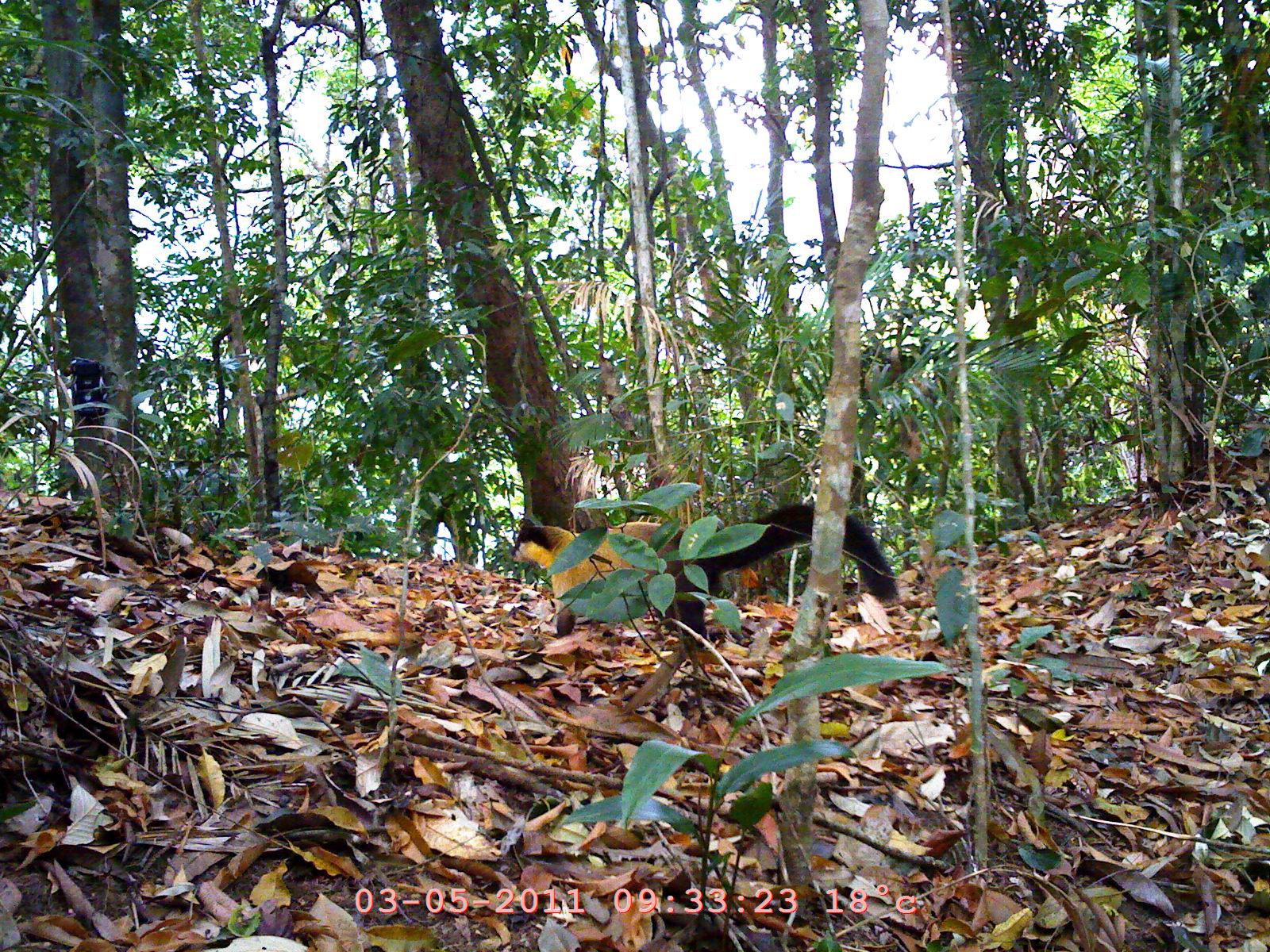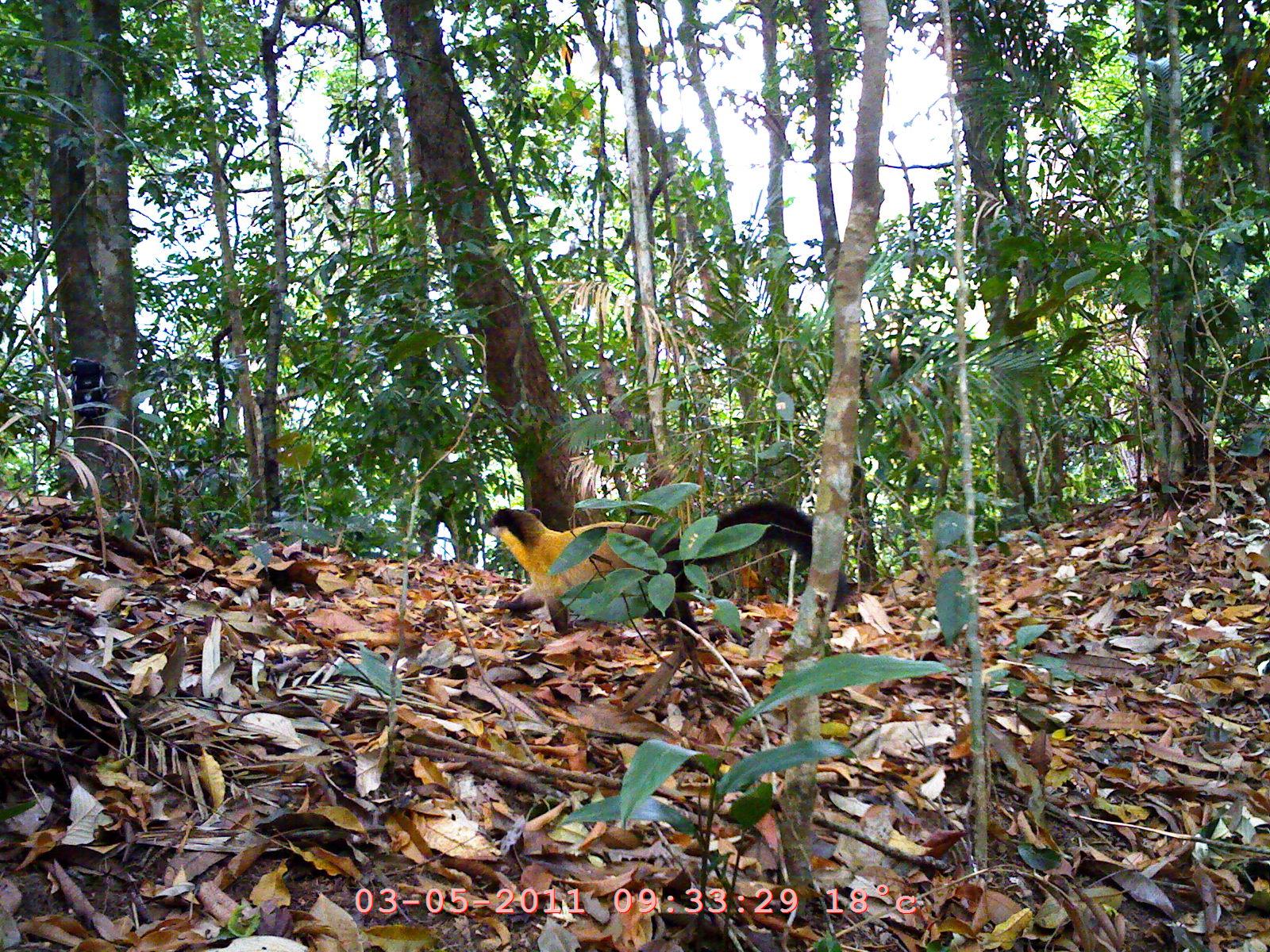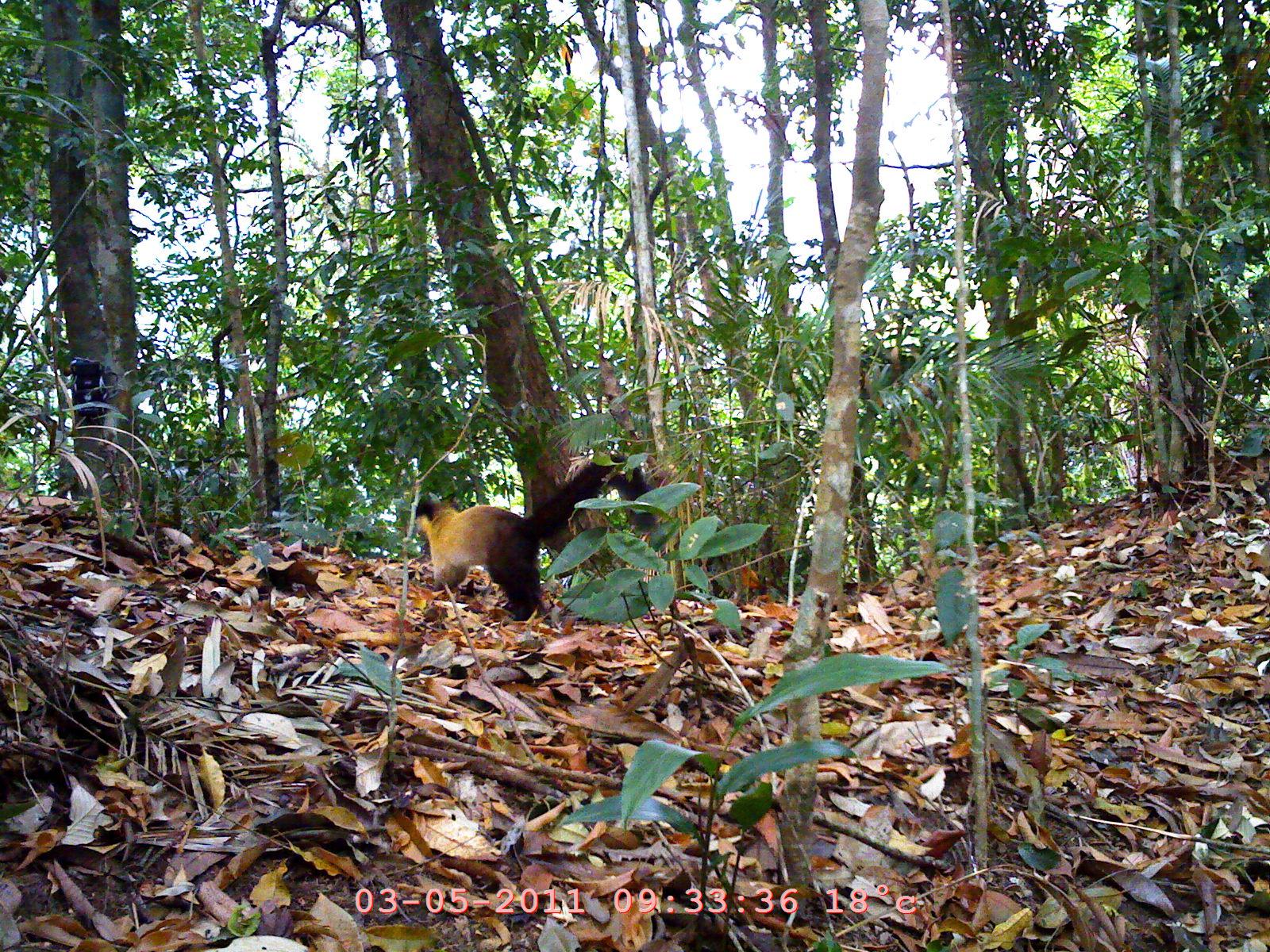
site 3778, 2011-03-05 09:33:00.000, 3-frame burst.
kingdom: Animalia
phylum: Chordata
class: Mammalia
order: Carnivora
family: Mustelidae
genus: Martes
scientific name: Martes flavigula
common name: yellow-throated marten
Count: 1.